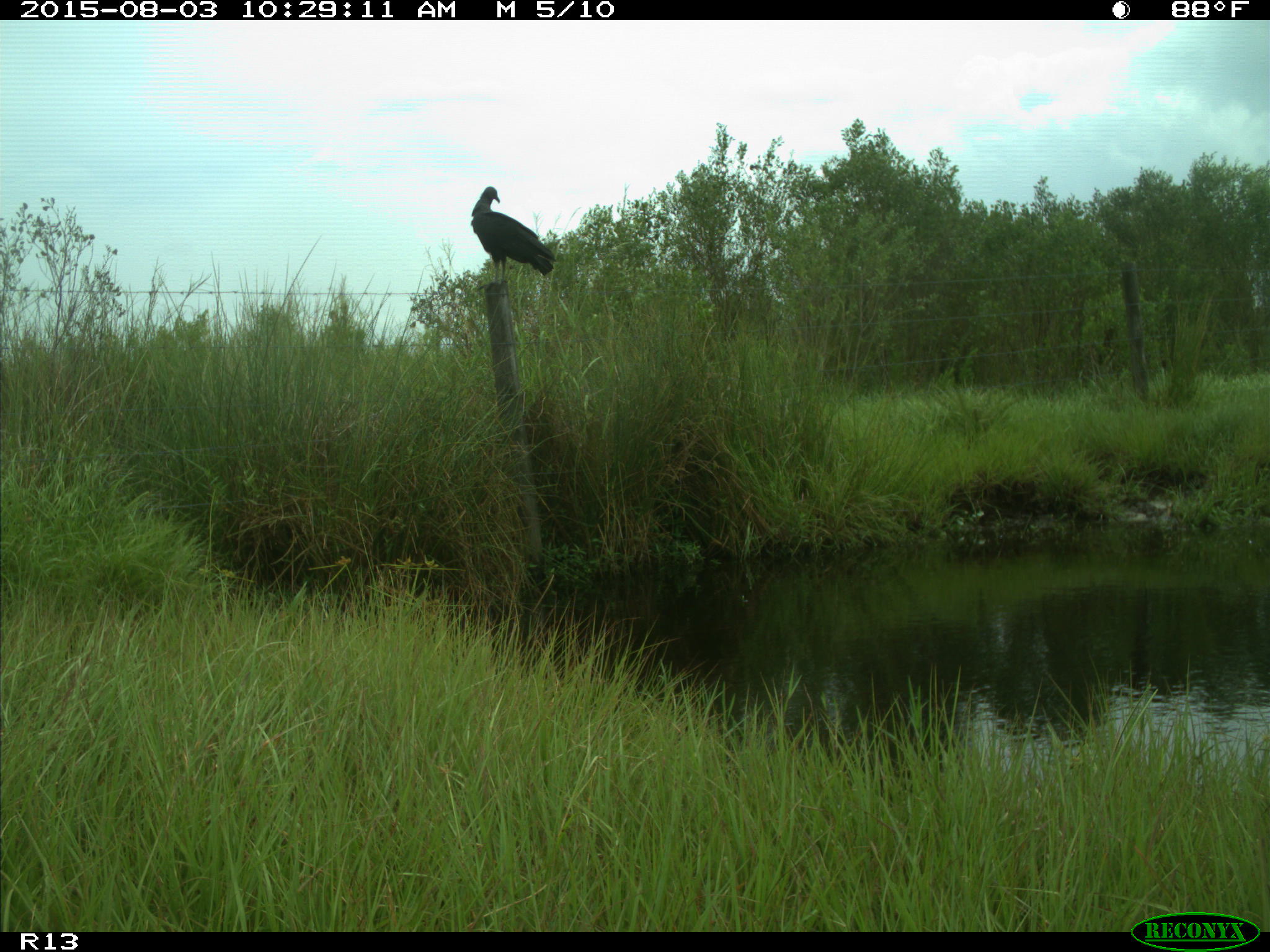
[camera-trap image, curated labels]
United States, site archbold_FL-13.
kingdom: Animalia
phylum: Chordata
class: Aves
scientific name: Aves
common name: birds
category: unidentified bird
Unidentified bird (birds) (Aves).